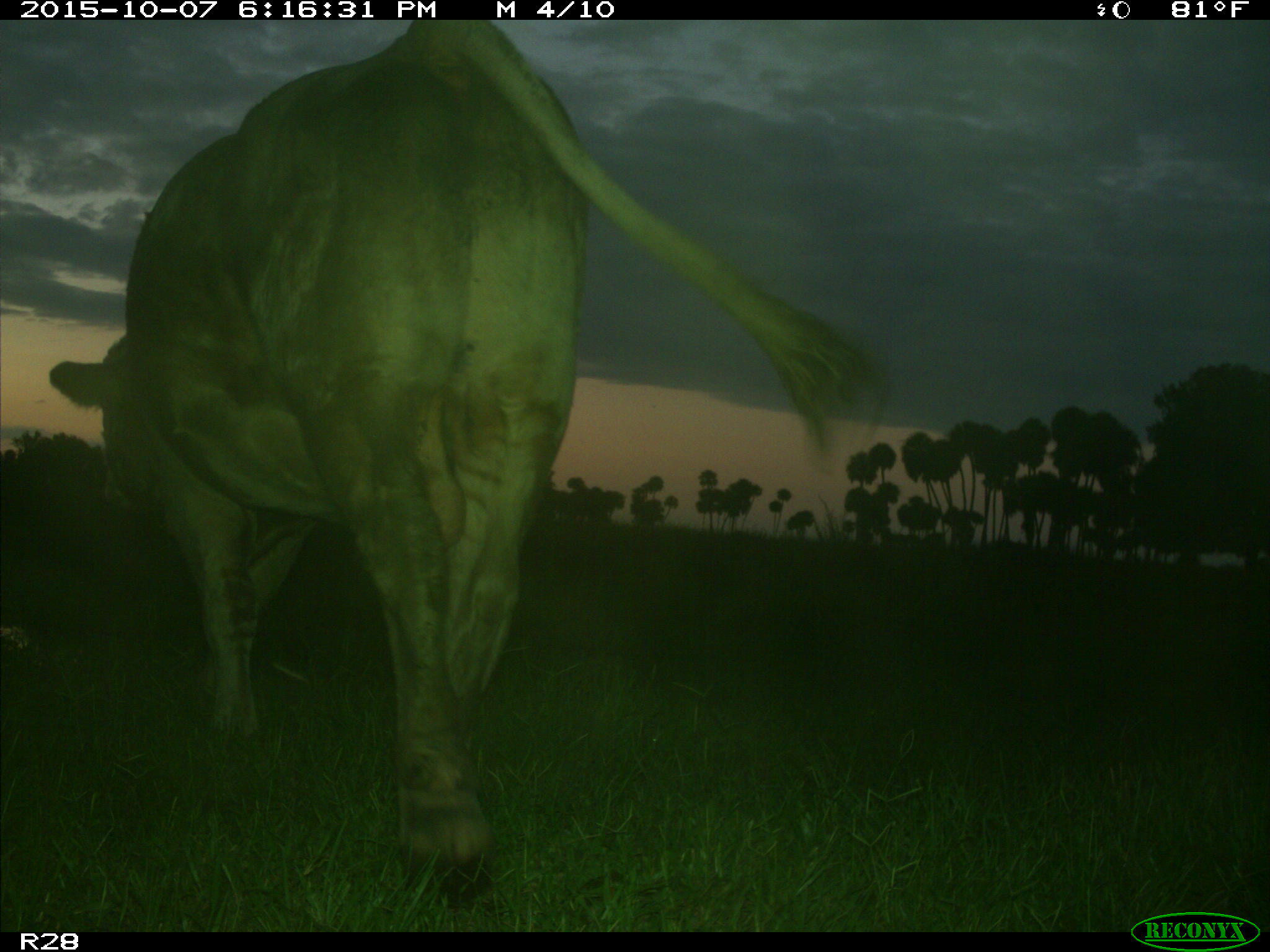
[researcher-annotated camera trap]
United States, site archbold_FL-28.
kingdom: Animalia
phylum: Chordata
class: Mammalia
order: Artiodactyla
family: Bovidae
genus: Bos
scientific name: Bos taurus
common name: domestic cow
Bos taurus (domestic cow).